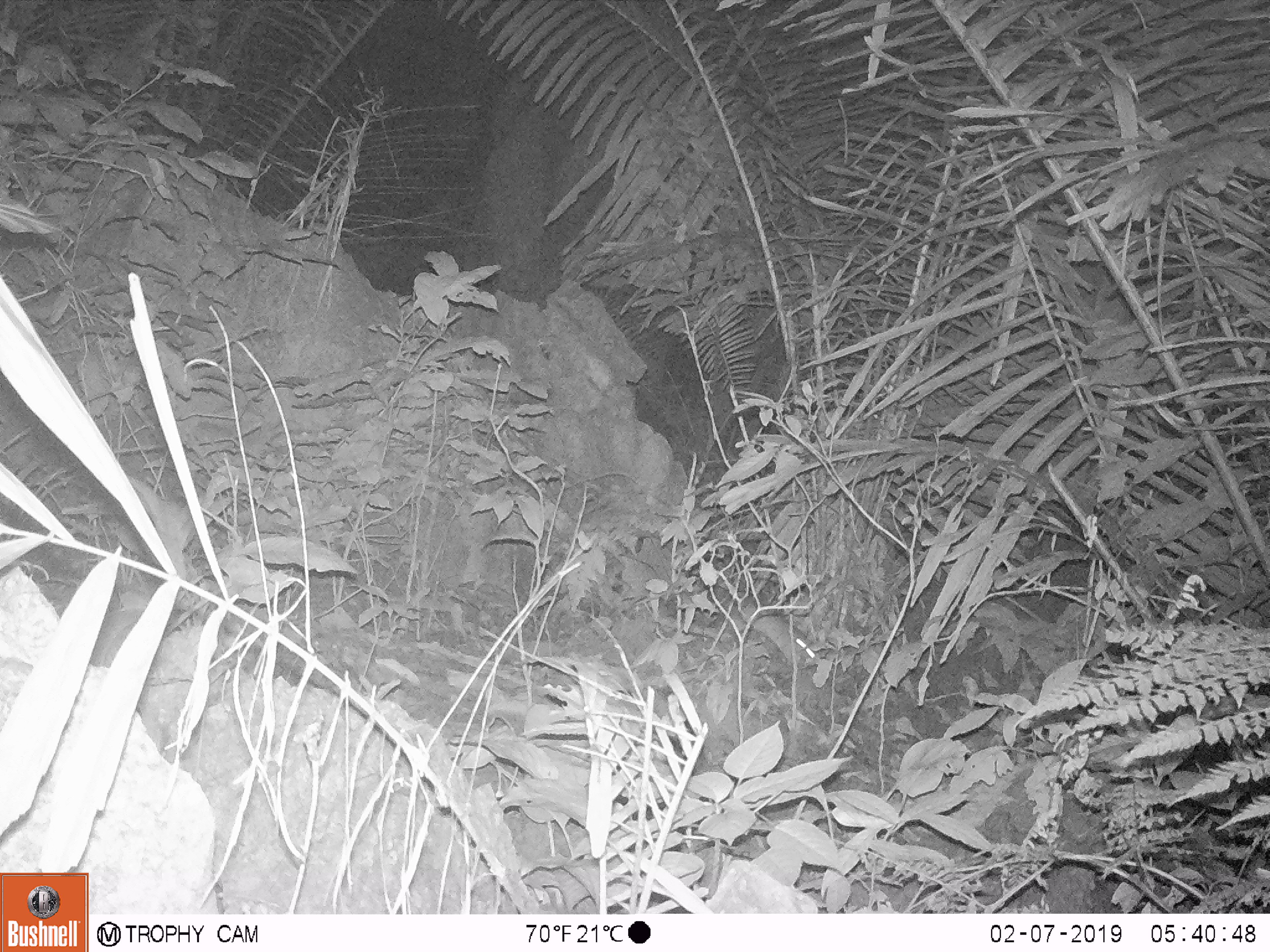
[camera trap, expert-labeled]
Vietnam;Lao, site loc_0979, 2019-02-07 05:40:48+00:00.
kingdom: Animalia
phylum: Chordata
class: Mammalia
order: Rodentia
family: Muridae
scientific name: Muridae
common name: old-world mice and rats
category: unidentified murid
Unidentified murid (old-world mice and rats) (Muridae). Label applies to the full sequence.